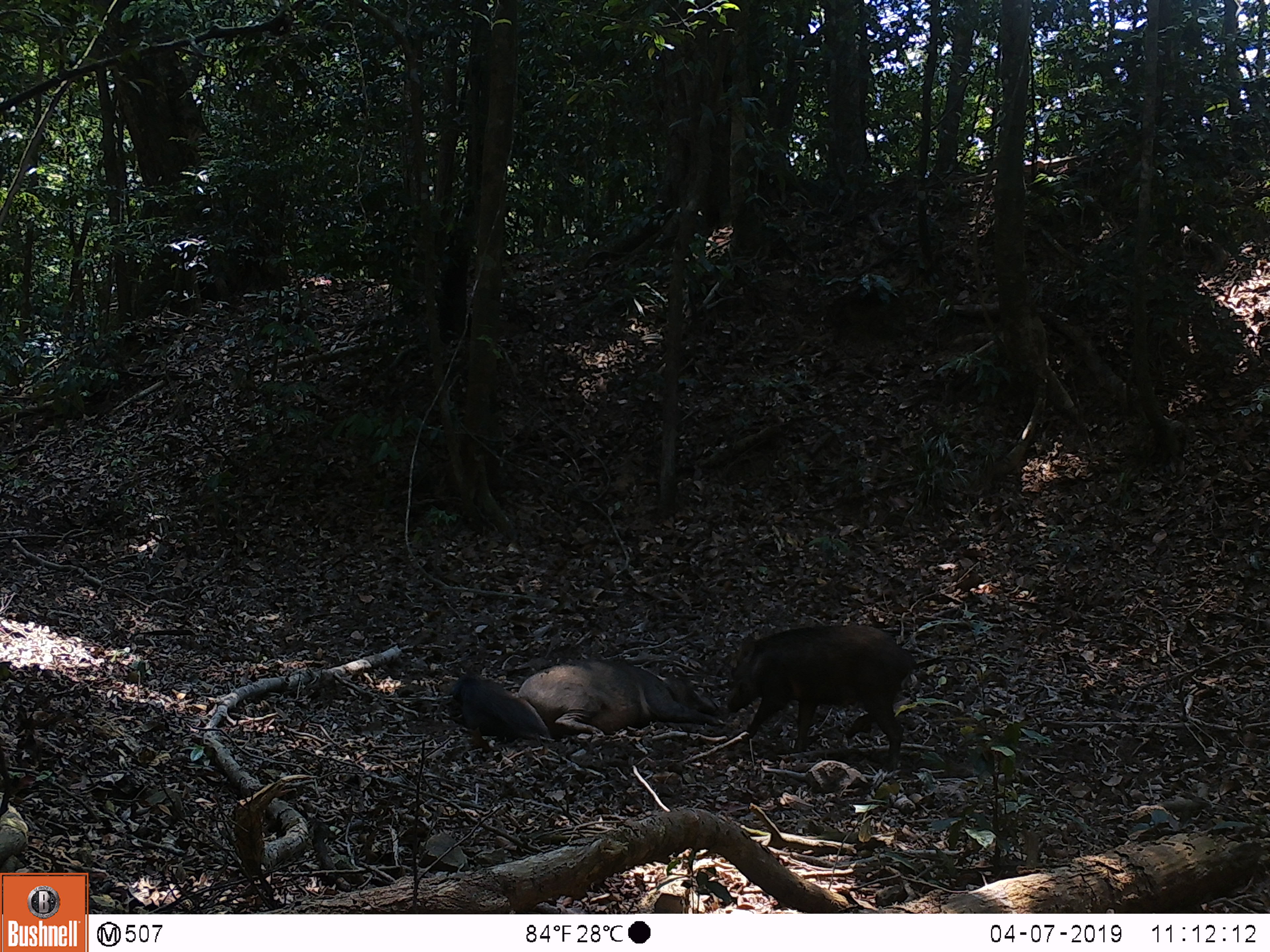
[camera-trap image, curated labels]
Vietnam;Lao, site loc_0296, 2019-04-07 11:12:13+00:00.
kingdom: Animalia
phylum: Chordata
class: Mammalia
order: Artiodactyla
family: Suidae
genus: Sus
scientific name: Sus scrofa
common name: eurasian wild pig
Eurasian wild pig (Sus scrofa). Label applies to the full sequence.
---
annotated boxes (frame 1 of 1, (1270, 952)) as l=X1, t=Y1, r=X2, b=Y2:
eurasian wild pig: l=725, t=622, r=921, b=772; l=514, t=655, r=725, b=737; l=446, t=664, r=552, b=741